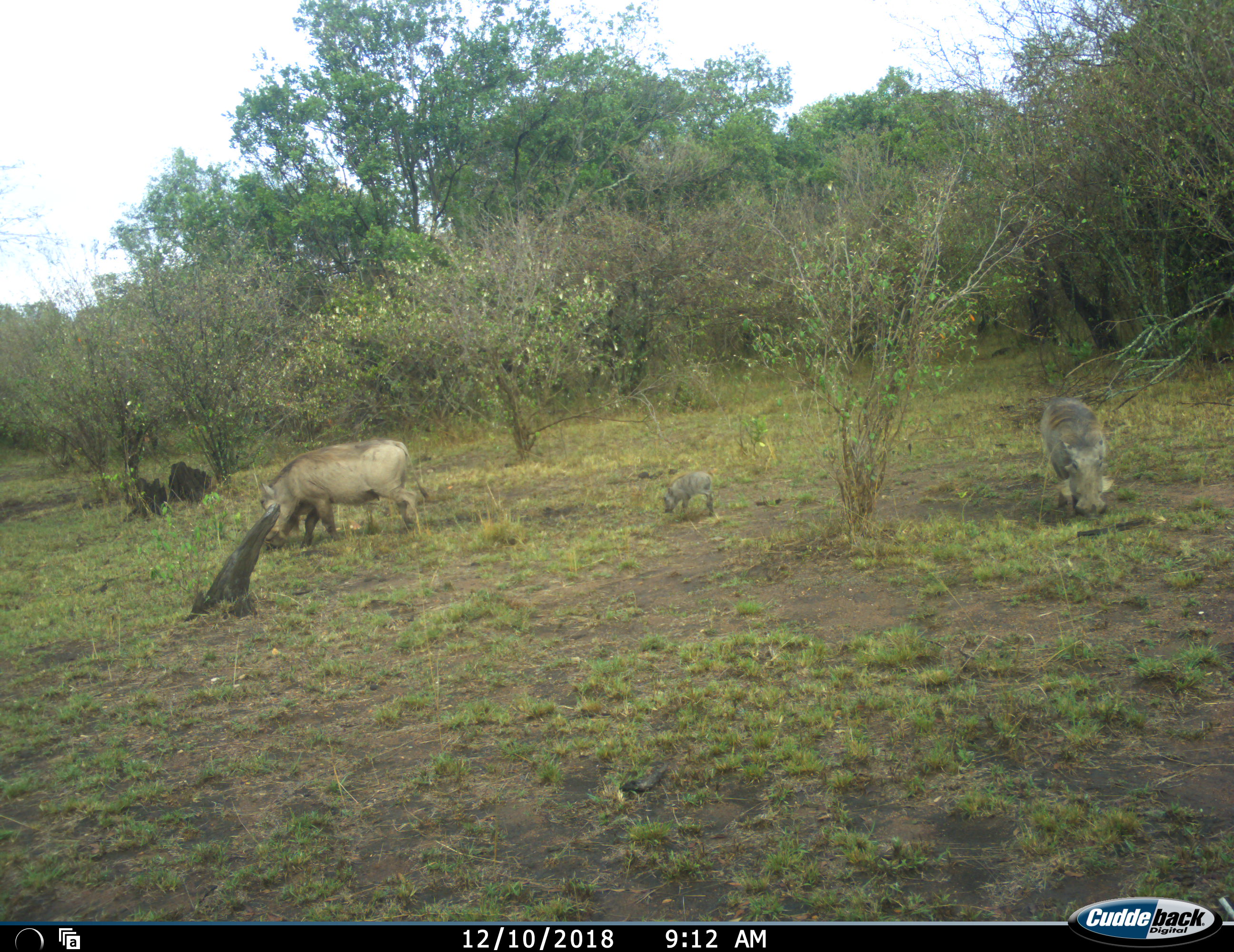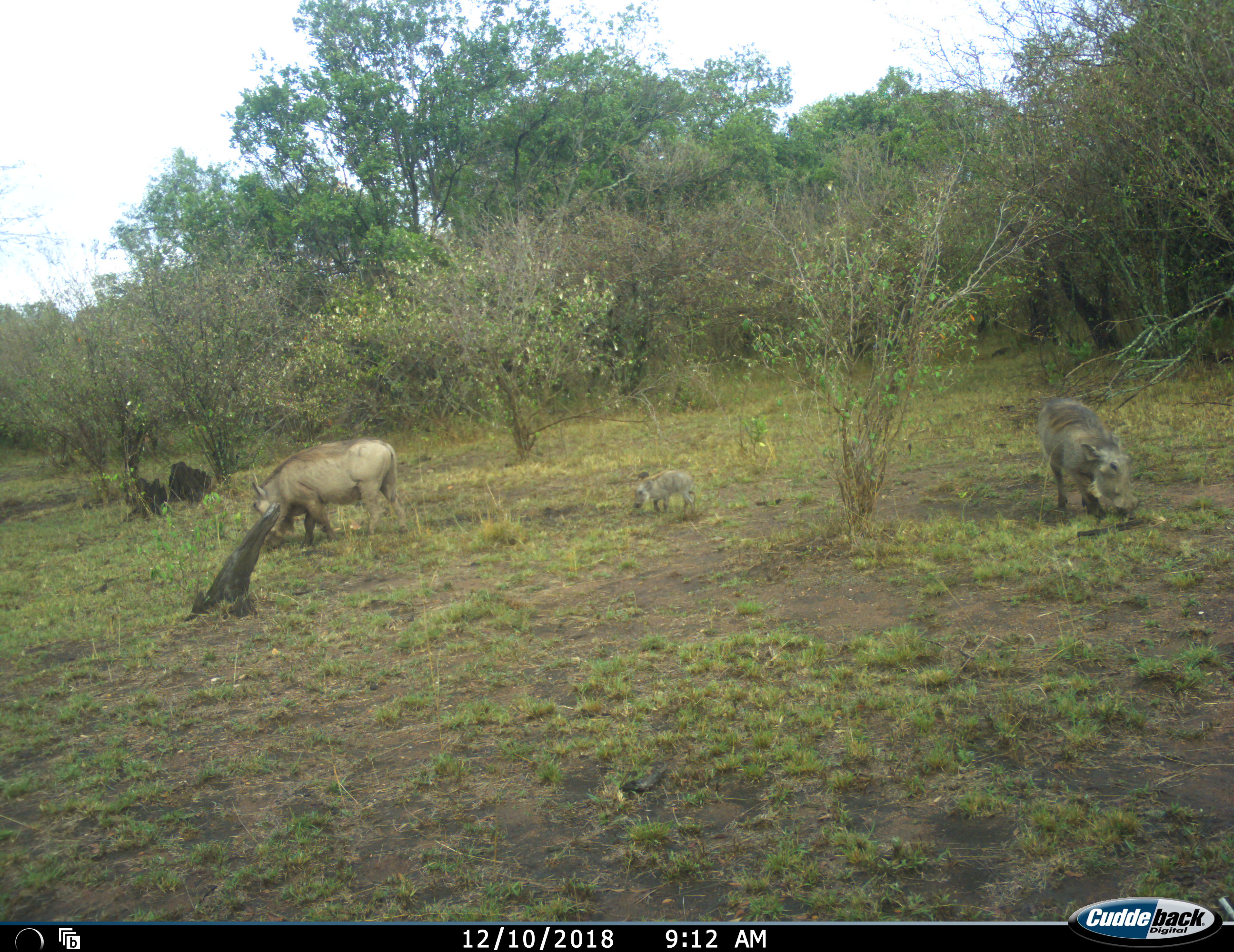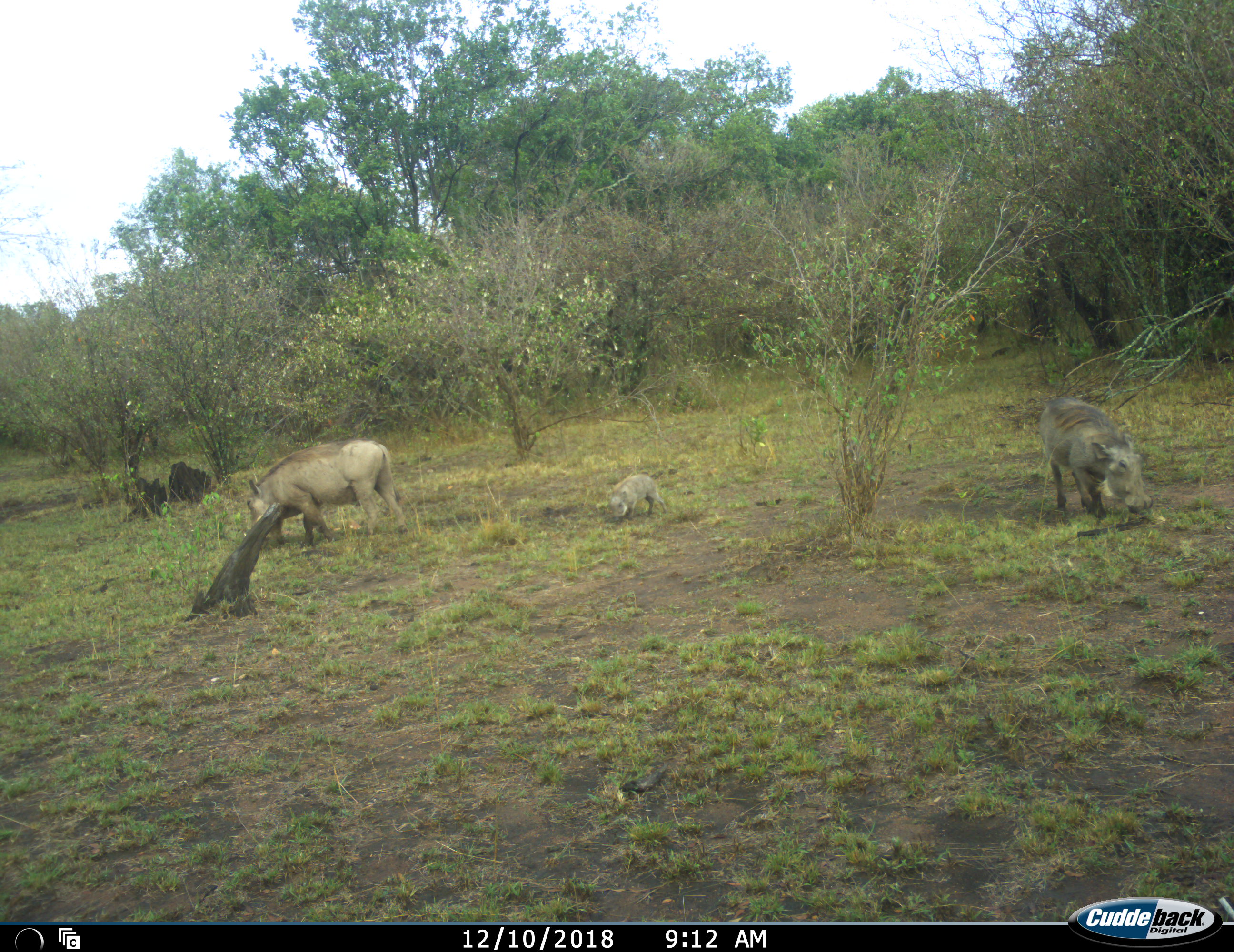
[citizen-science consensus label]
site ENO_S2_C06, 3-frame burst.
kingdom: Animalia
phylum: Chordata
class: Mammalia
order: Artiodactyla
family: Suidae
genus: Phacochoerus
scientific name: Phacochoerus africanus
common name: warthog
Warthog (Phacochoerus africanus), count 3. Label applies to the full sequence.